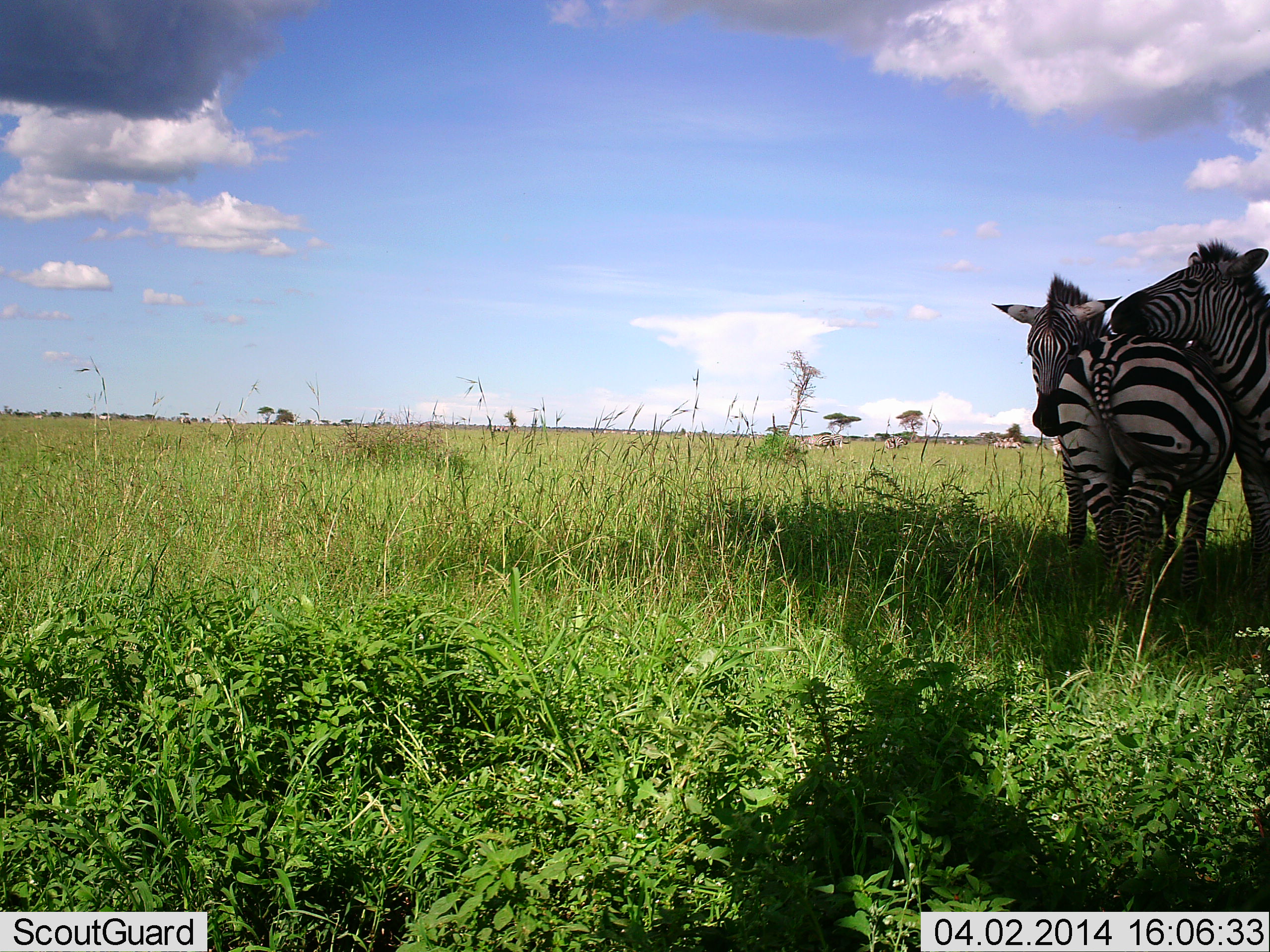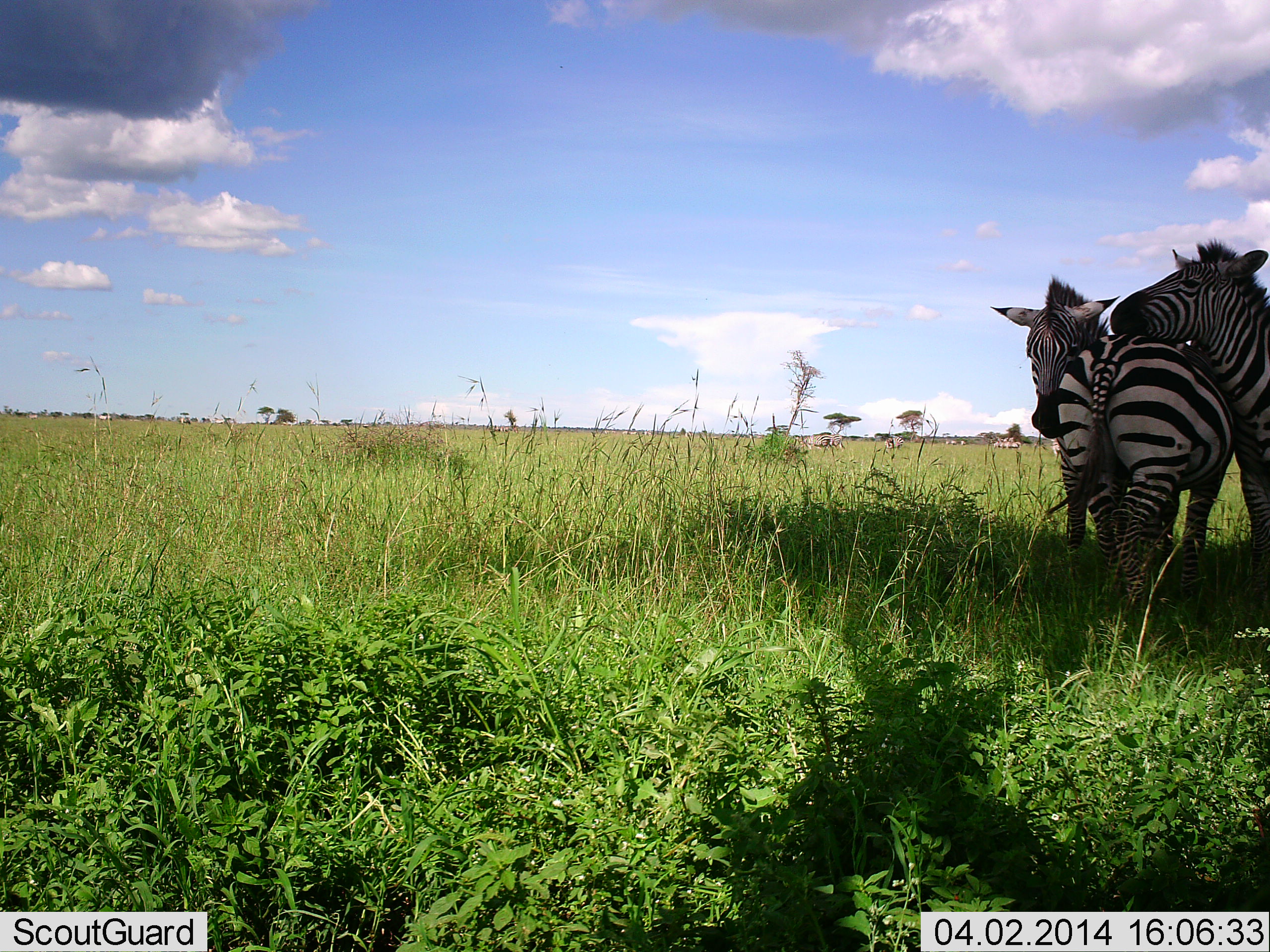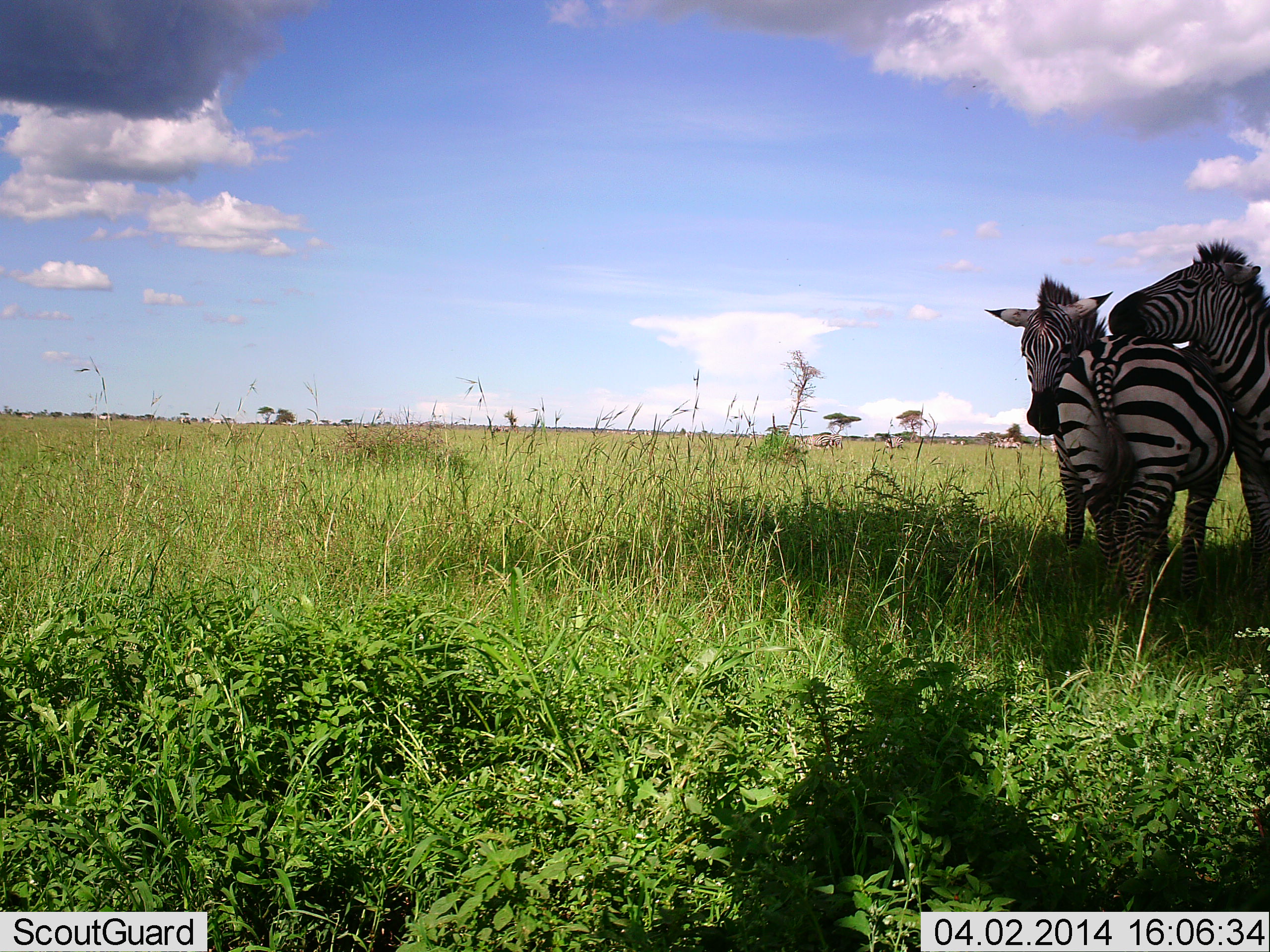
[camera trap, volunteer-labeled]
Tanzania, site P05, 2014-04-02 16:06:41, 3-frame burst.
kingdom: Animalia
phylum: Chordata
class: Mammalia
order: Perissodactyla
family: Equidae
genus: Equus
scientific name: Equus quagga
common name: plains zebra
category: zebra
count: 2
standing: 70%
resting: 0%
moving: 0%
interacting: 80%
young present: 0%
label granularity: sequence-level